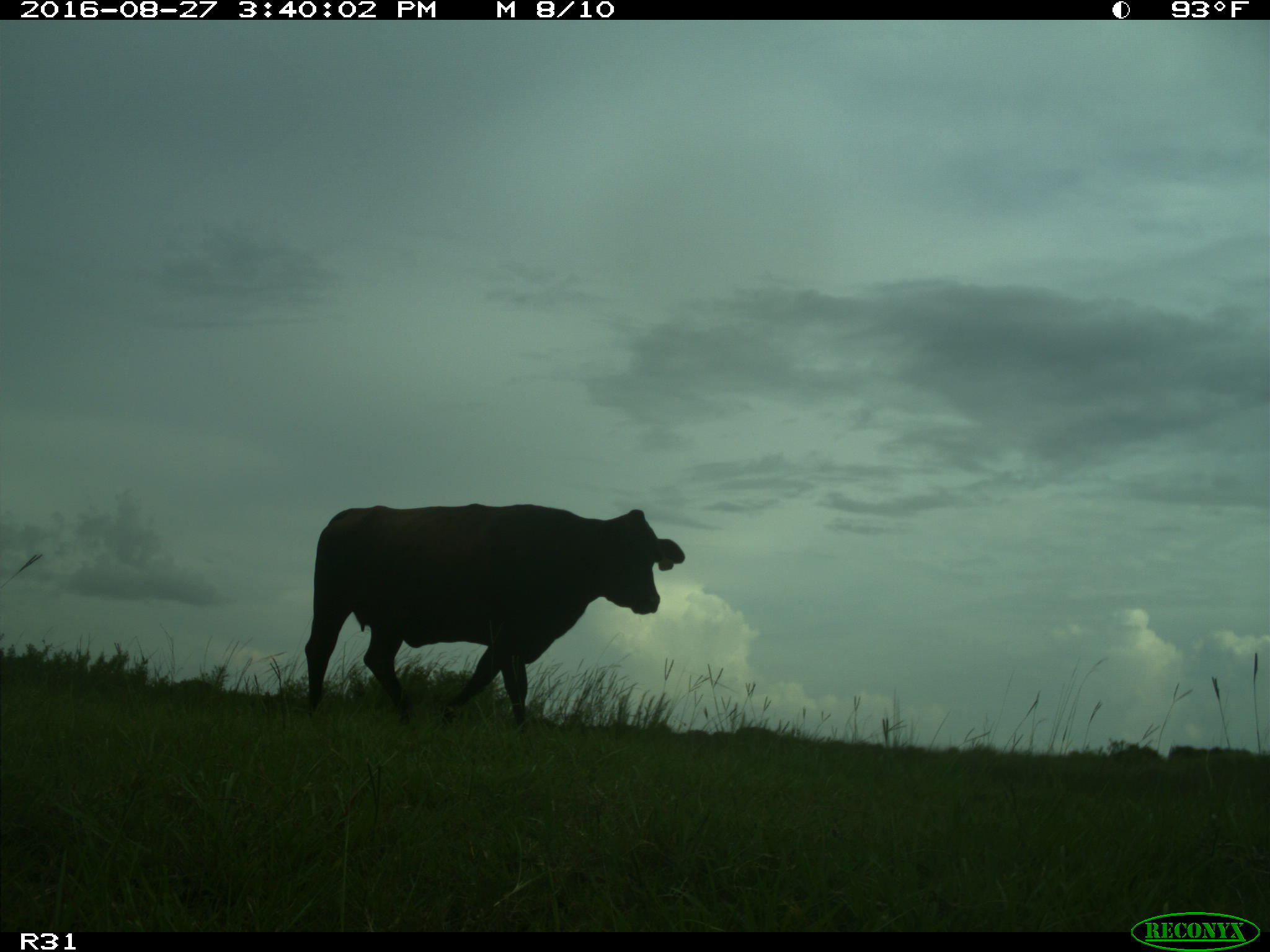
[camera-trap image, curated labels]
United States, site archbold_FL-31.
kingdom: Animalia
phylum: Chordata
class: Mammalia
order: Artiodactyla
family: Bovidae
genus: Bos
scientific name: Bos taurus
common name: domestic cow